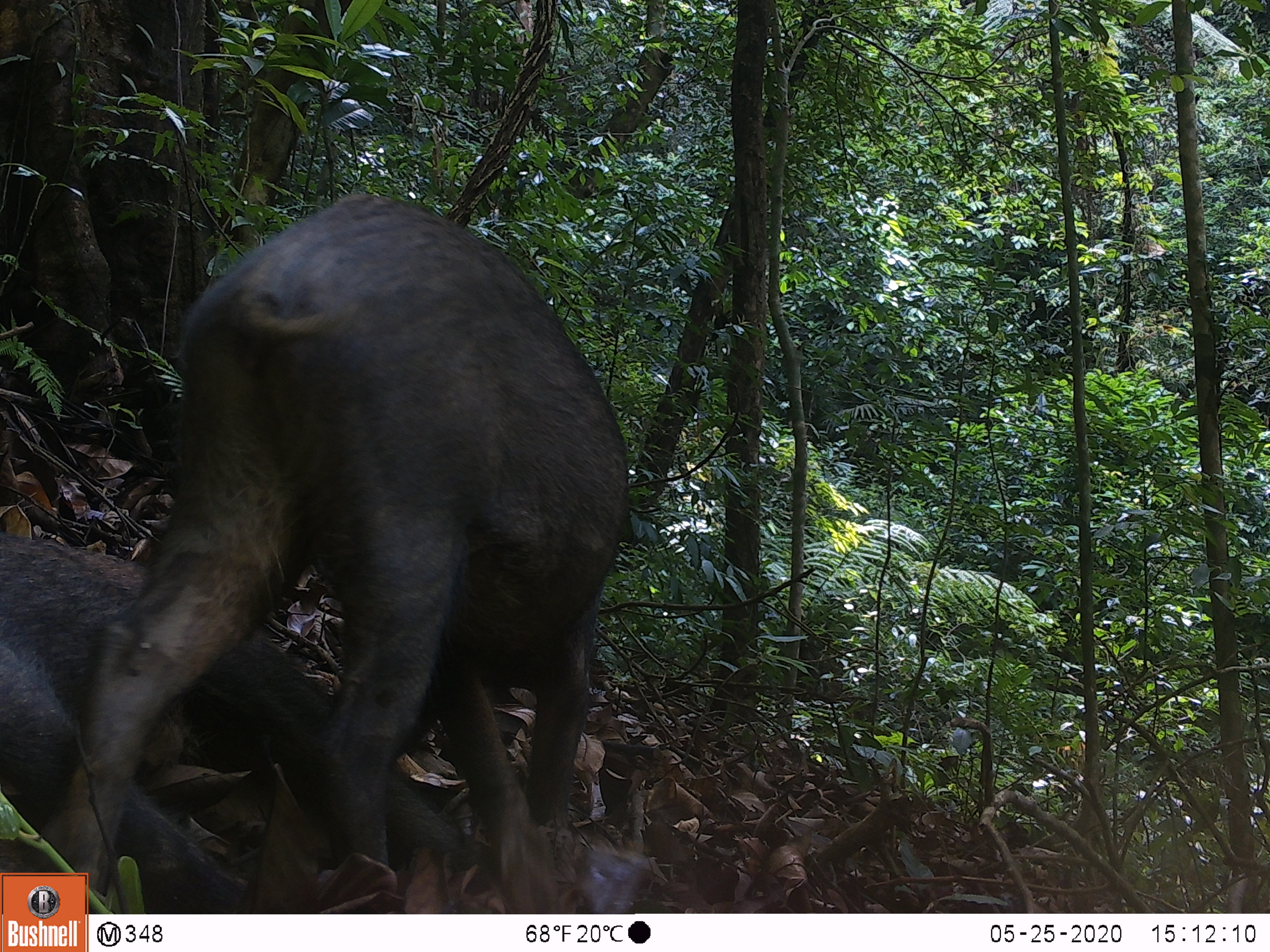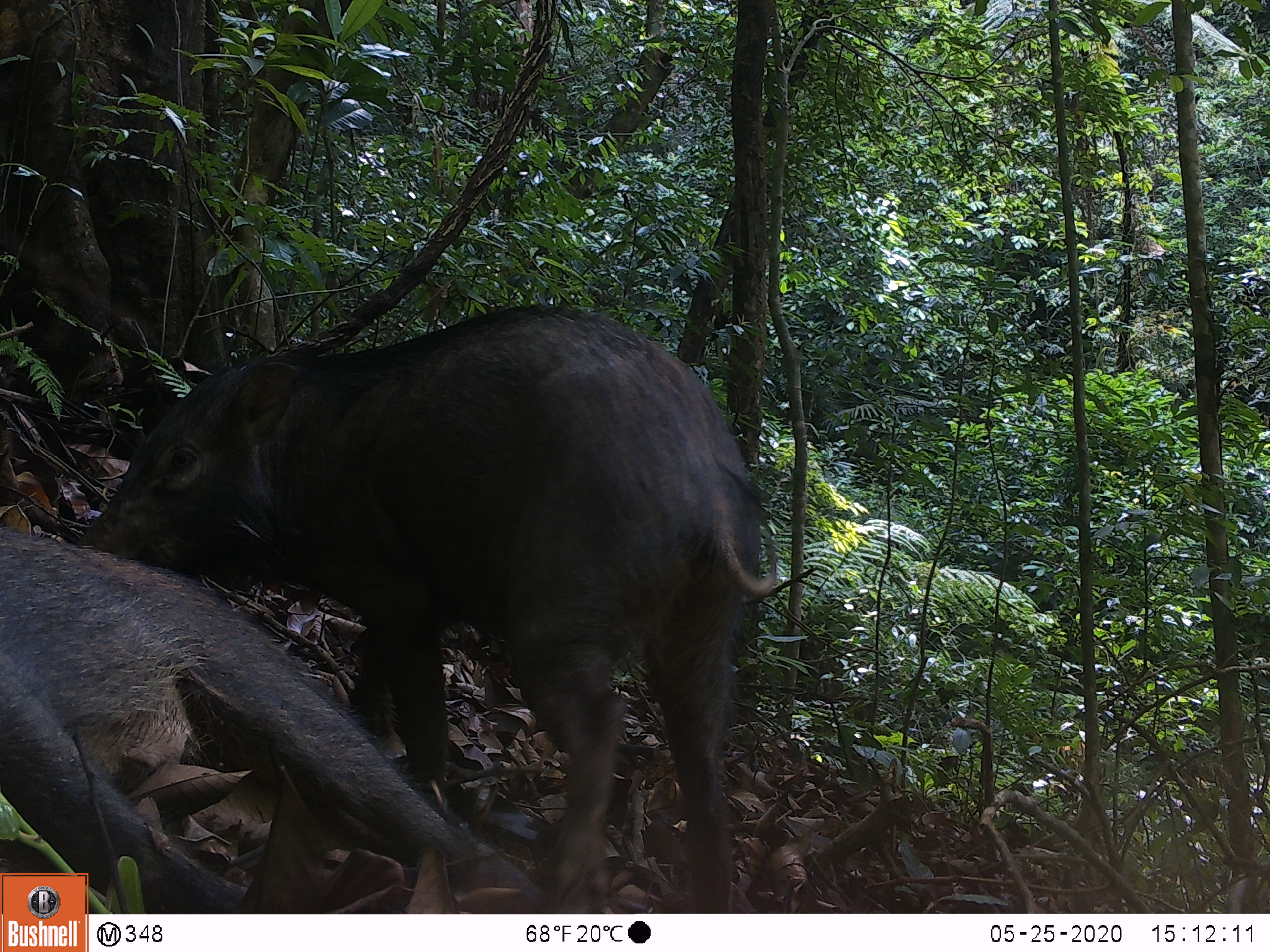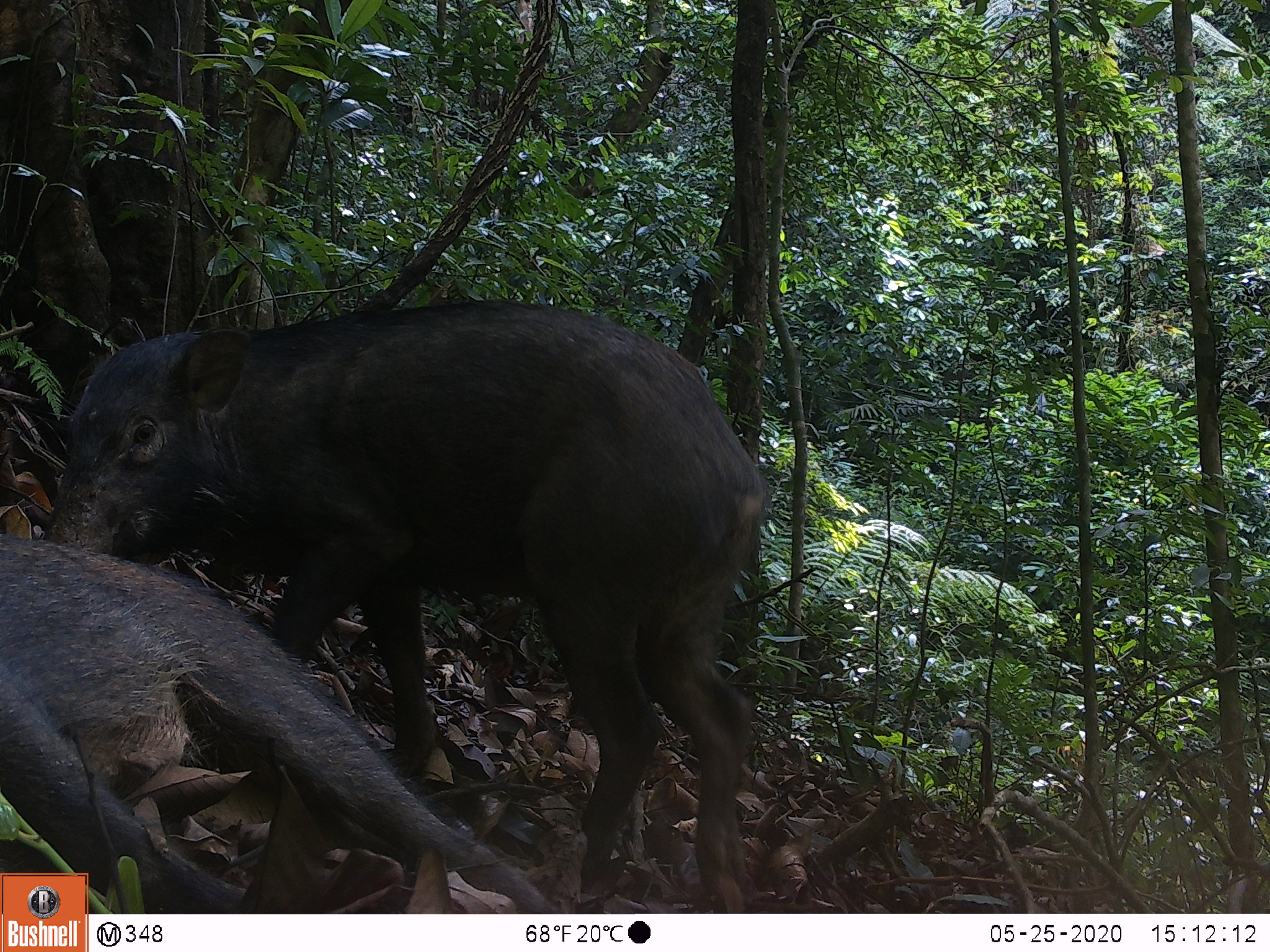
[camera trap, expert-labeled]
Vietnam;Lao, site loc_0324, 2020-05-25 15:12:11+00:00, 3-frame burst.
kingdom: Animalia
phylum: Chordata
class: Mammalia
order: Artiodactyla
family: Suidae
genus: Sus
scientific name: Sus scrofa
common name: eurasian wild pig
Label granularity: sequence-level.